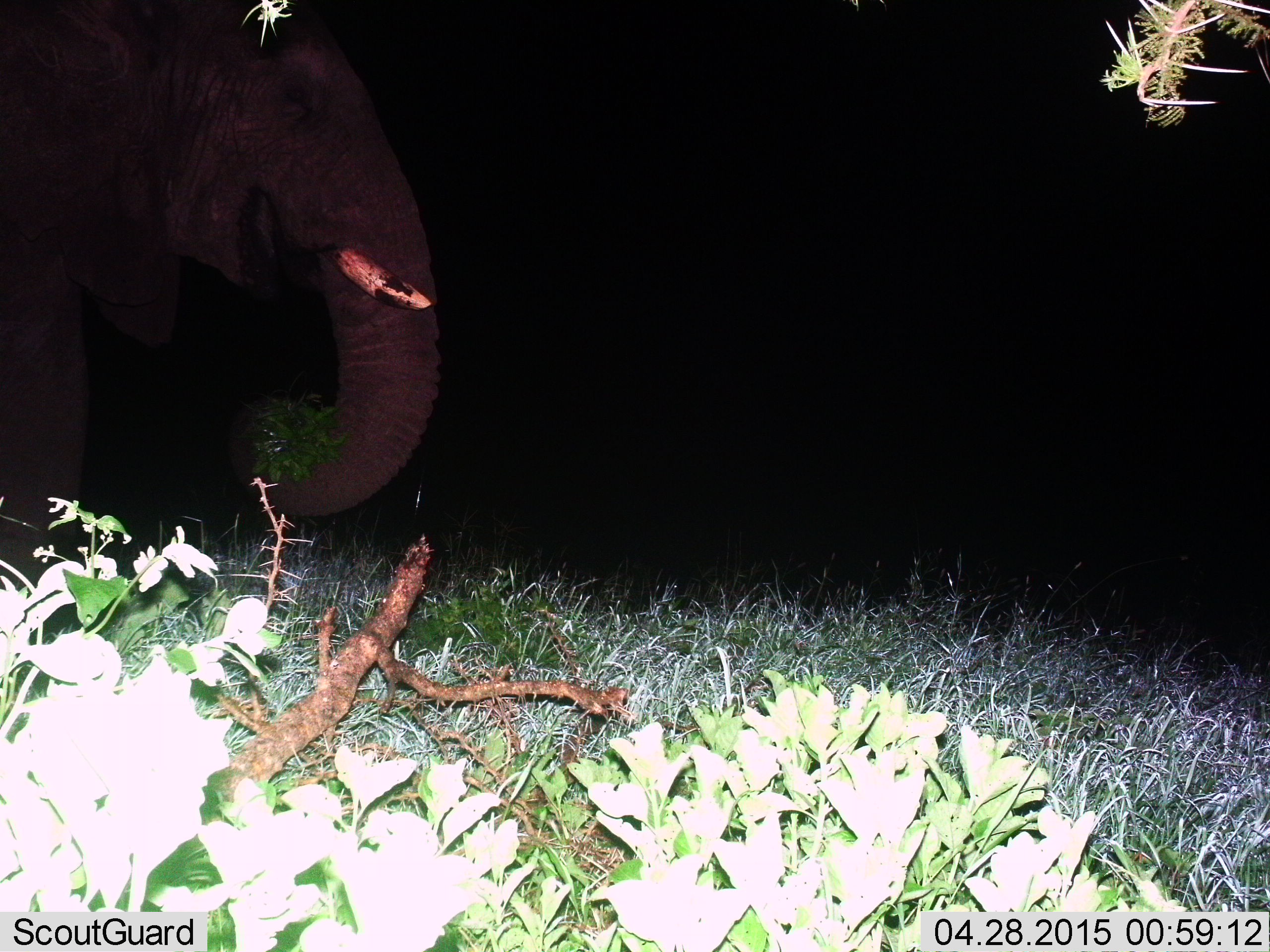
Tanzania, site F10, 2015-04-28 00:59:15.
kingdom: Animalia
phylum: Chordata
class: Mammalia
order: Proboscidea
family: Elephantidae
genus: Loxodonta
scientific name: Loxodonta africana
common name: african bush elephant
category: elephant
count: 1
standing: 40%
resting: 0%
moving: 10%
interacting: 0%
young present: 10%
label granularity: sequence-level